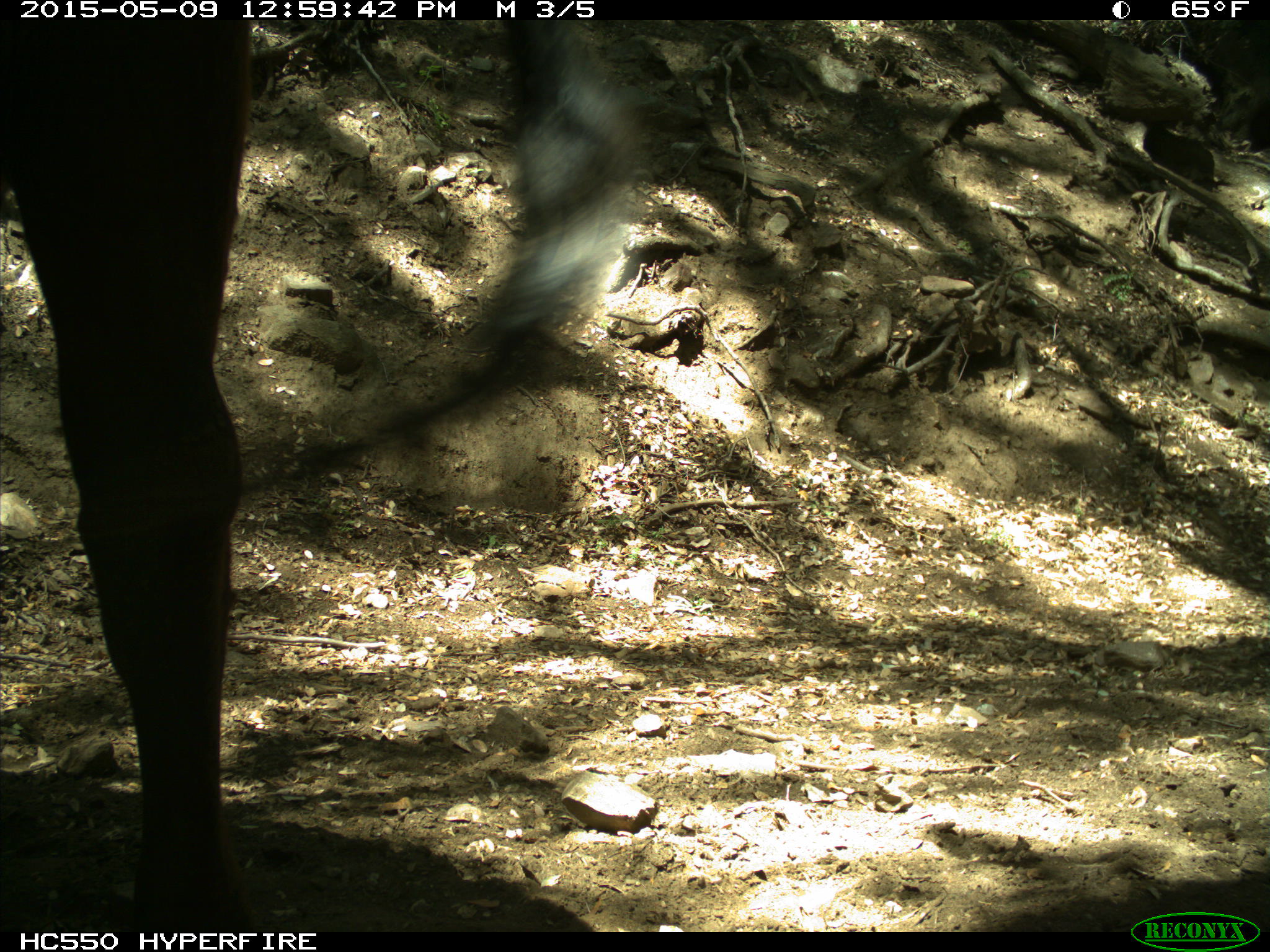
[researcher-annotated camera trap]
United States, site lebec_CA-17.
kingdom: Animalia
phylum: Chordata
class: Mammalia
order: Artiodactyla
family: Bovidae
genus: Bos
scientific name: Bos taurus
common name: domestic cow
Bos taurus (domestic cow).